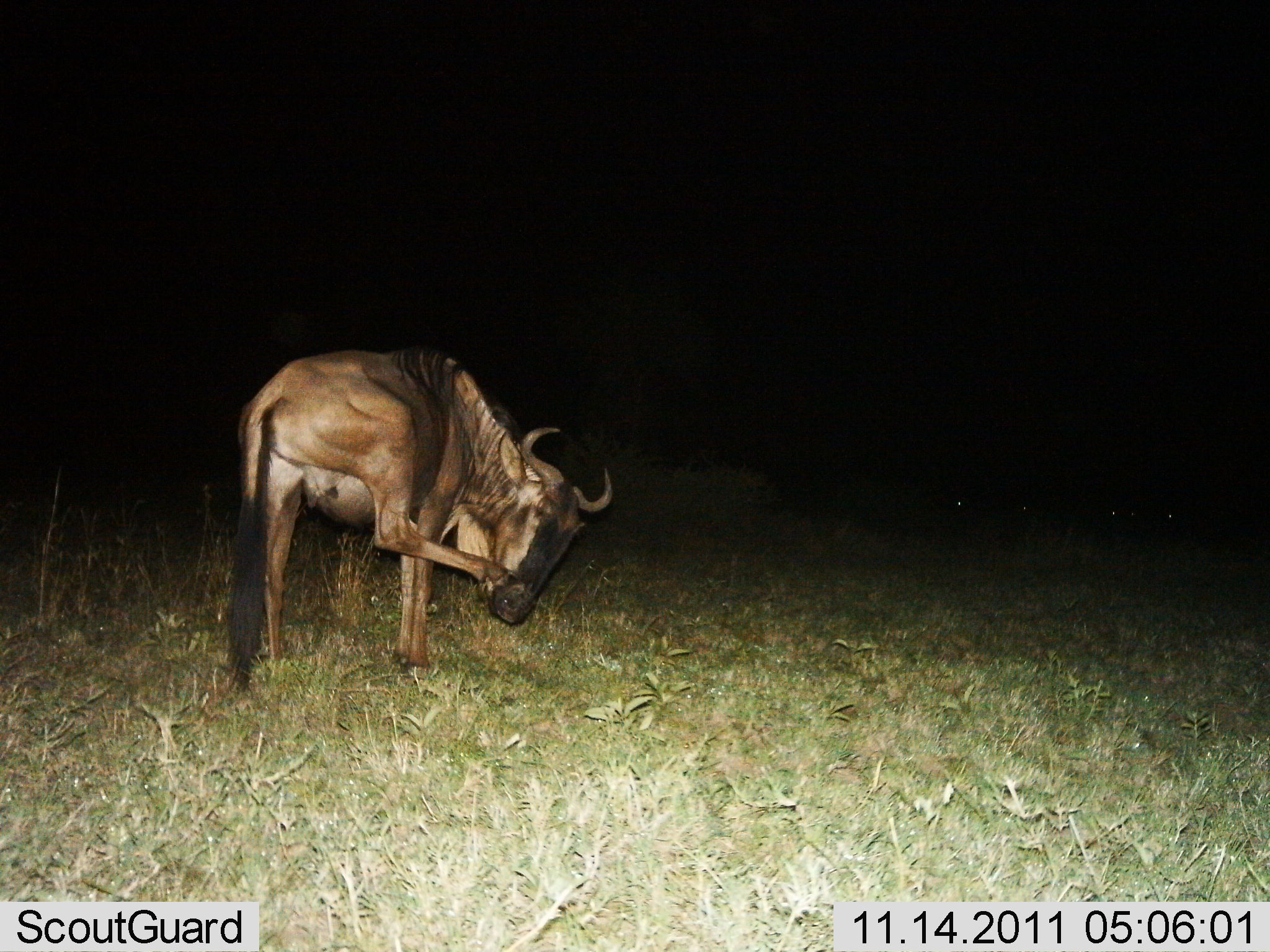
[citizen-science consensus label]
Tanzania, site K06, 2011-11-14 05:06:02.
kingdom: Animalia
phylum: Chordata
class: Mammalia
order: Artiodactyla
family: Bovidae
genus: Connochaetes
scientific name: Connochaetes taurinus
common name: blue wildebeest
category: wildebeest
Wildebeest (blue wildebeest) (Connochaetes taurinus), count 1. Behavior (volunteer vote fractions): standing 83%, resting 0%, moving 17%, interacting 8%. Young present (vote fraction): 0%. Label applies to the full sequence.